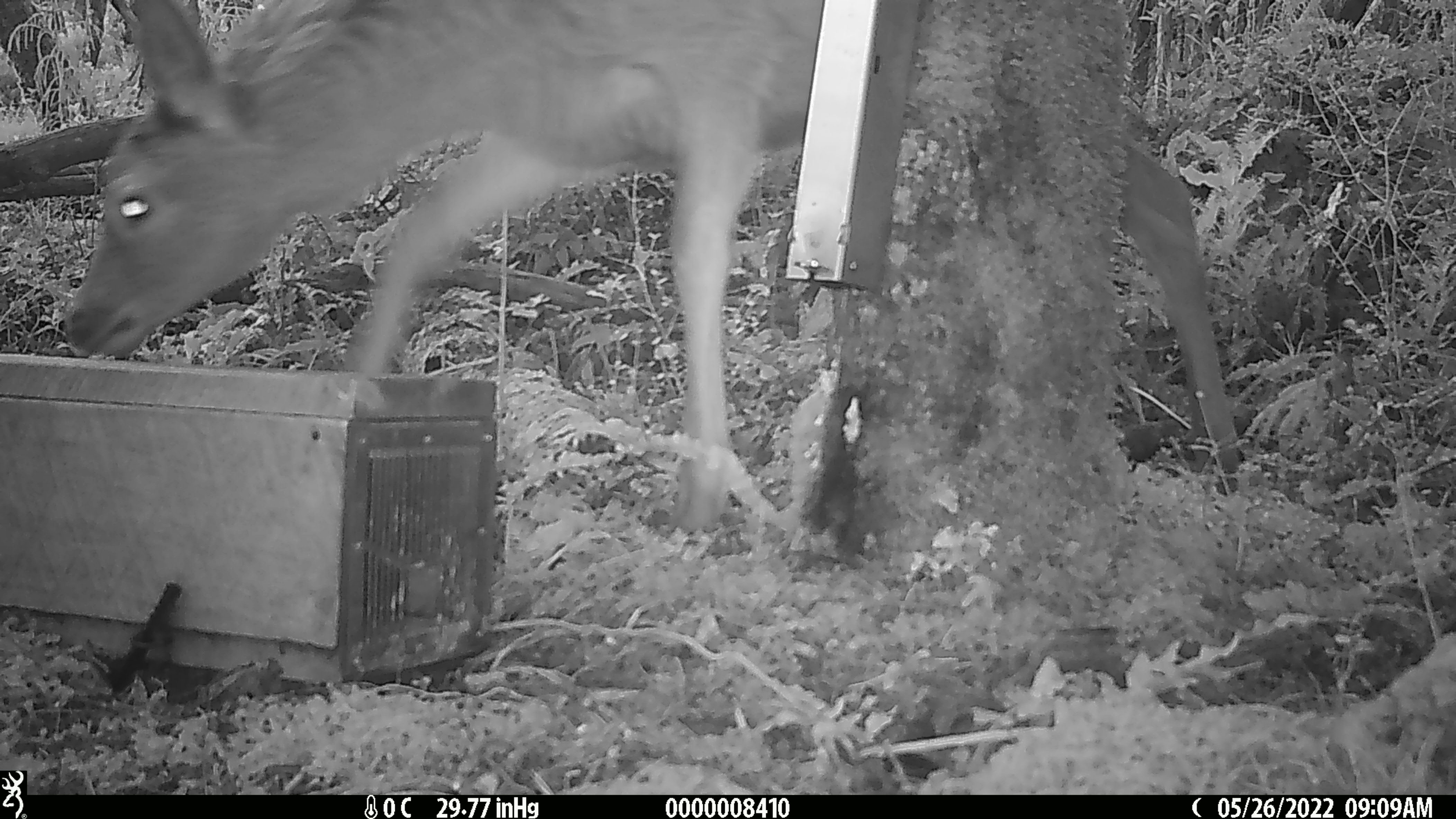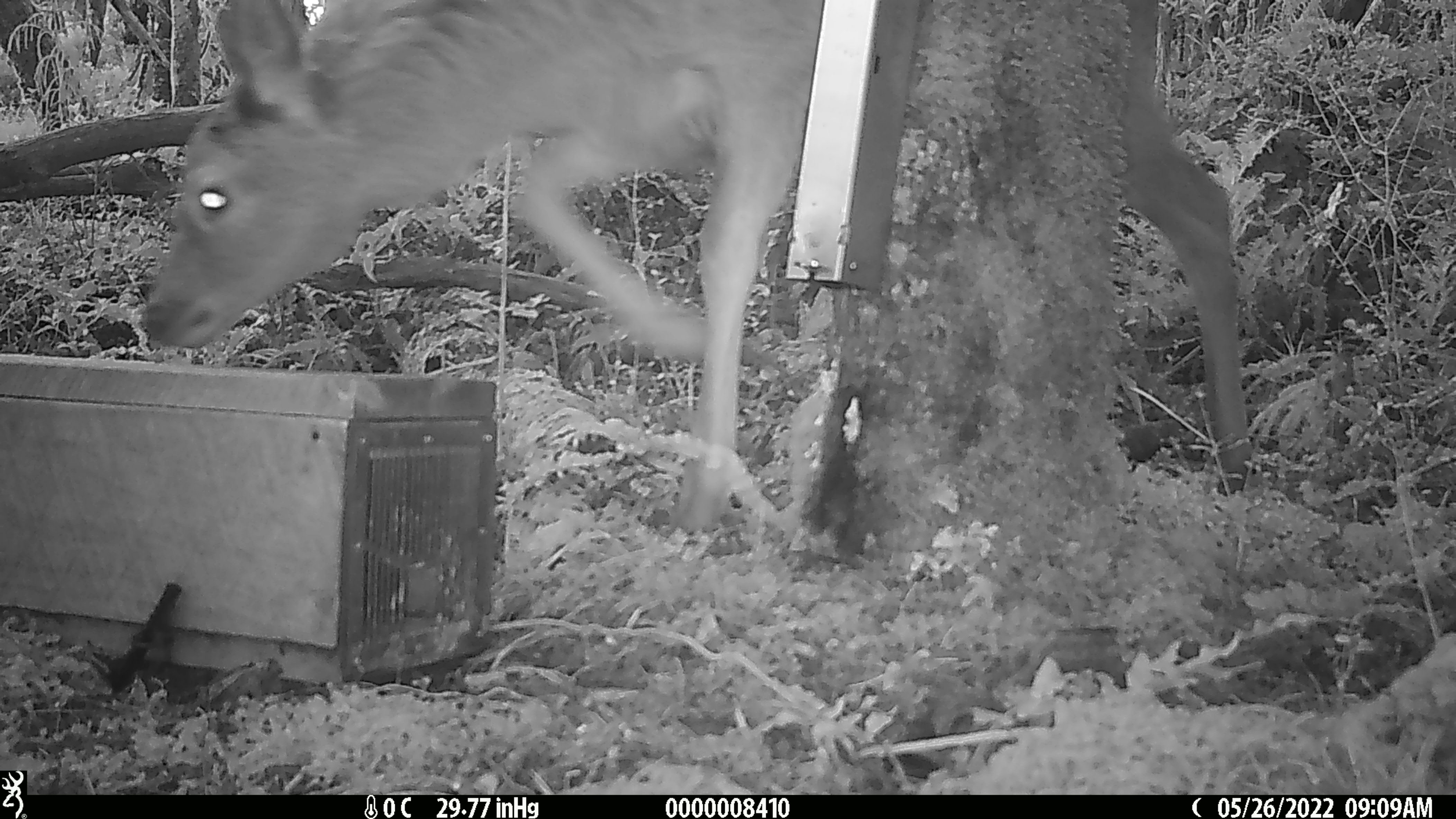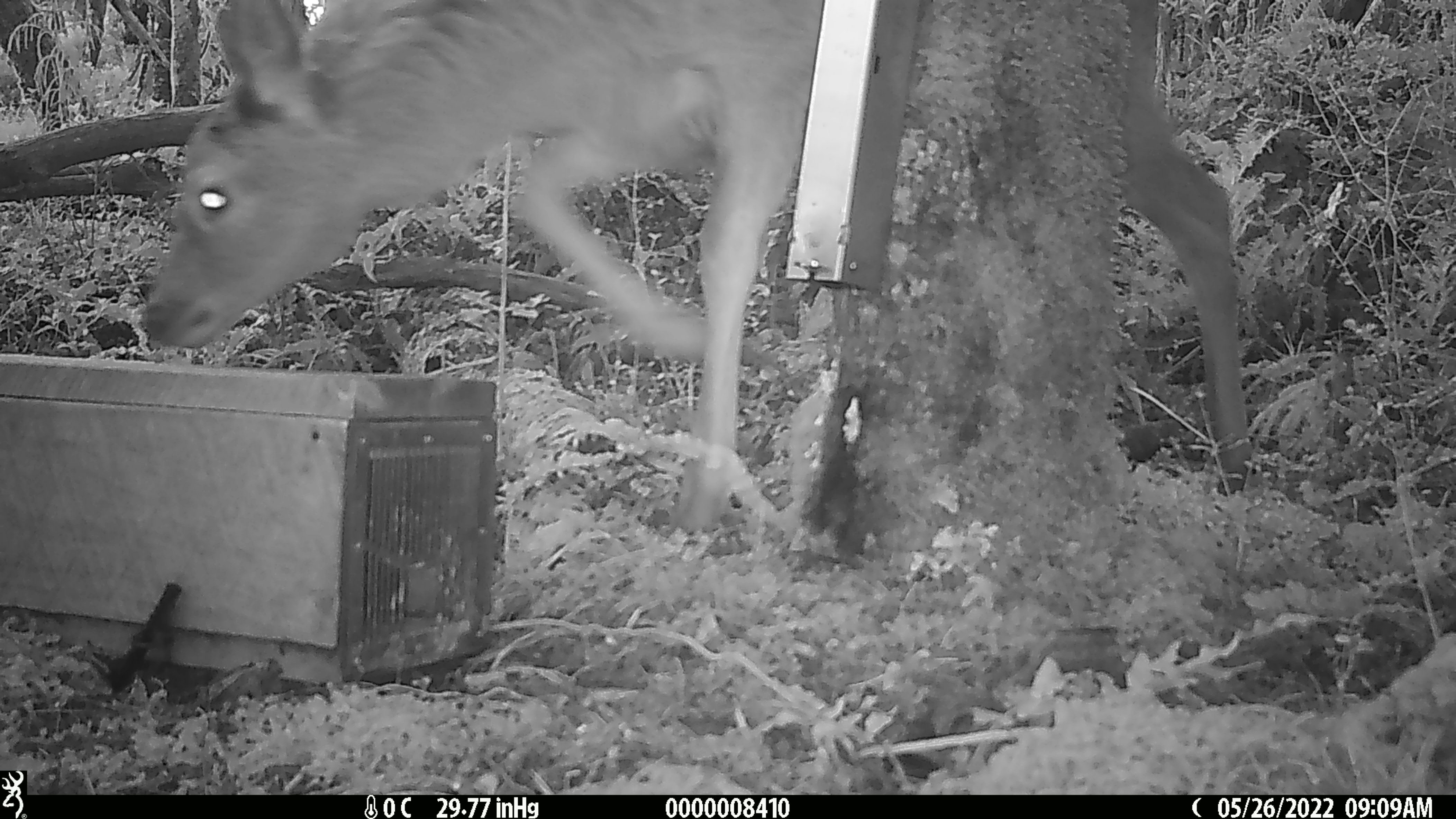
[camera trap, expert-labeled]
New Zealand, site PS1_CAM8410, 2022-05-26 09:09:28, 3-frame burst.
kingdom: Animalia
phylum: Chordata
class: Mammalia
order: Artiodactyla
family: Cervidae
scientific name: Cervidae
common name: deer